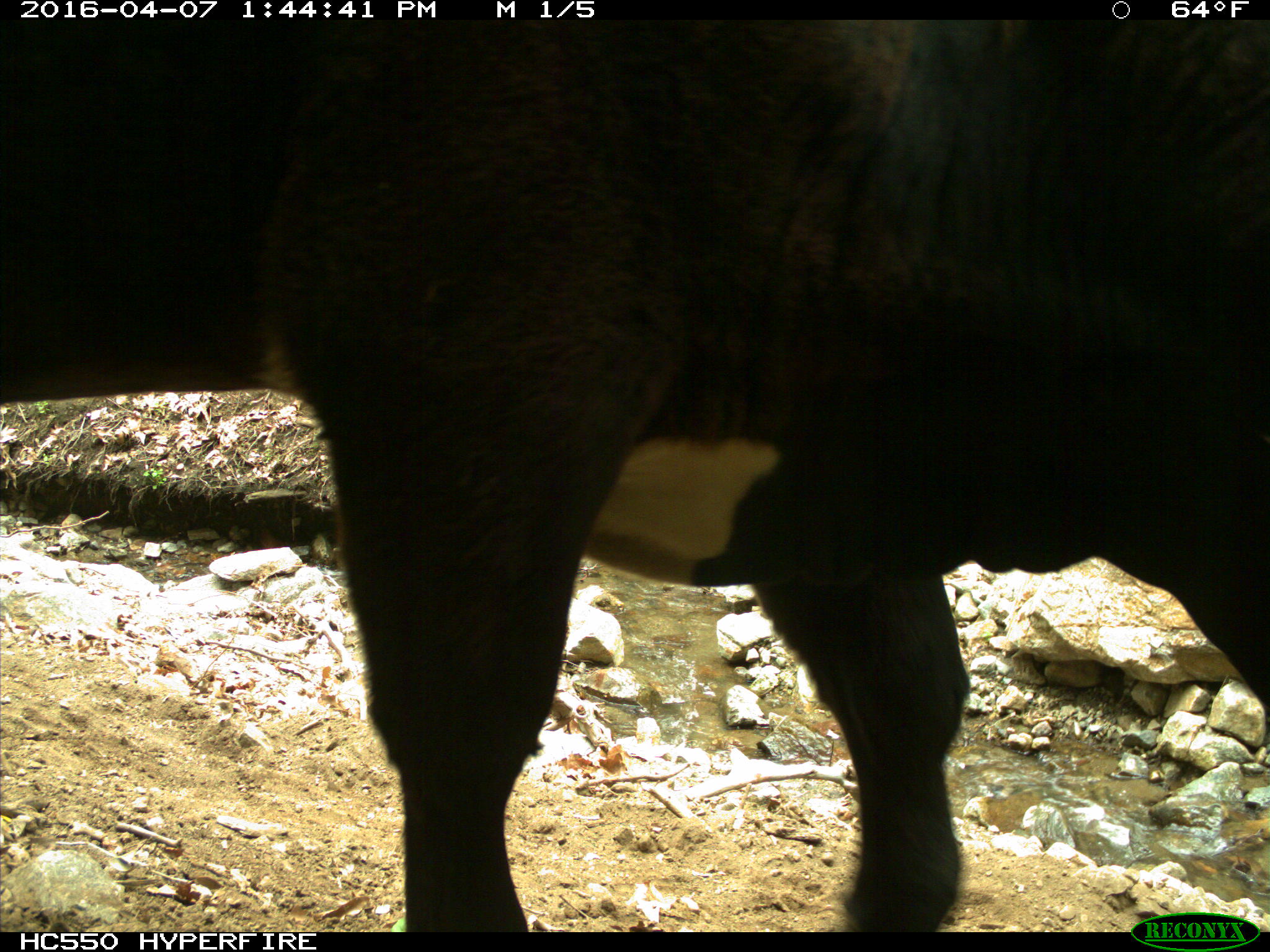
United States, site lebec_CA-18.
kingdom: Animalia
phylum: Chordata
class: Mammalia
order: Artiodactyla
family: Bovidae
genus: Bos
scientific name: Bos taurus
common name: domestic cow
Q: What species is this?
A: Bos taurus (domestic cow).